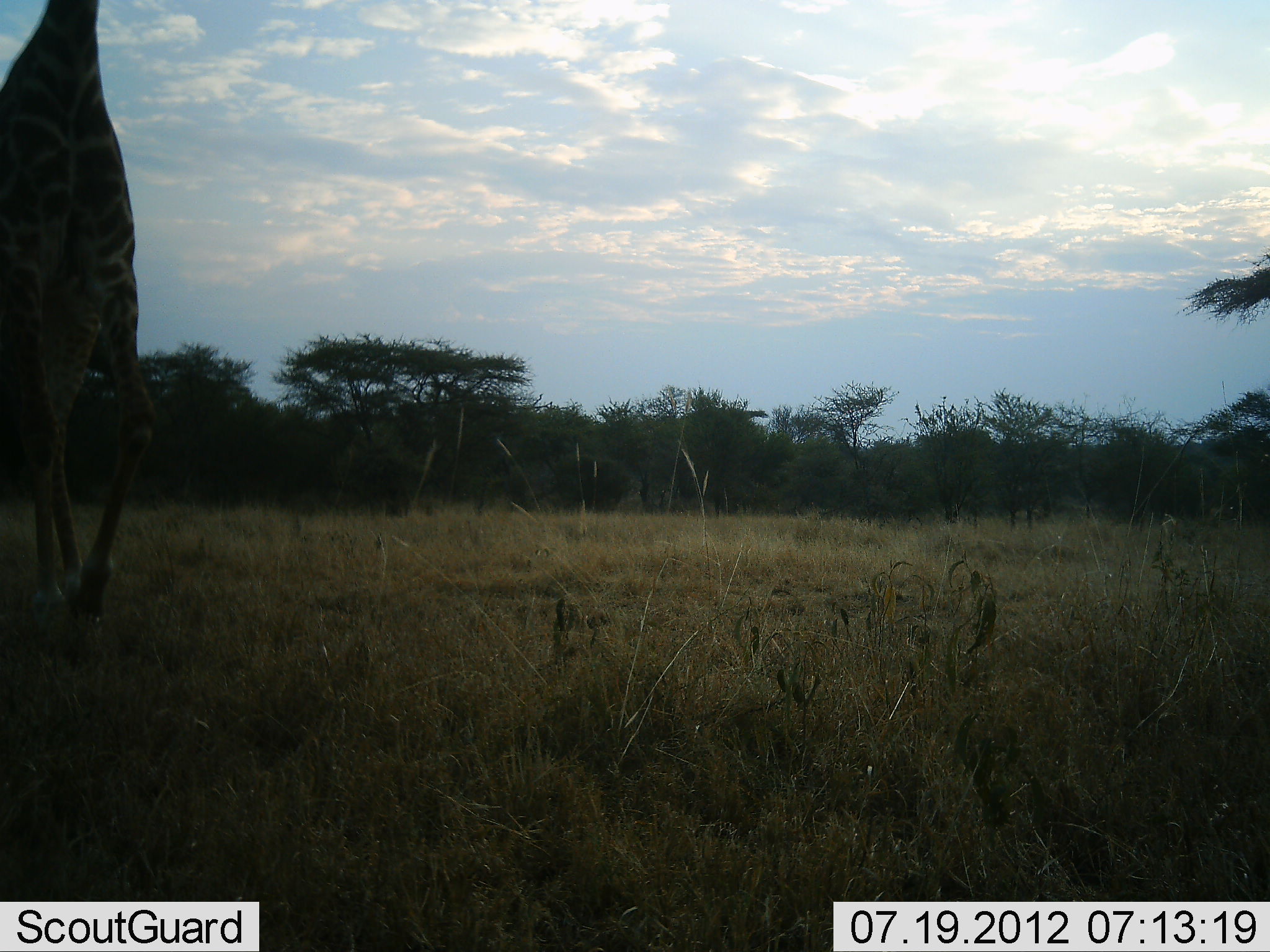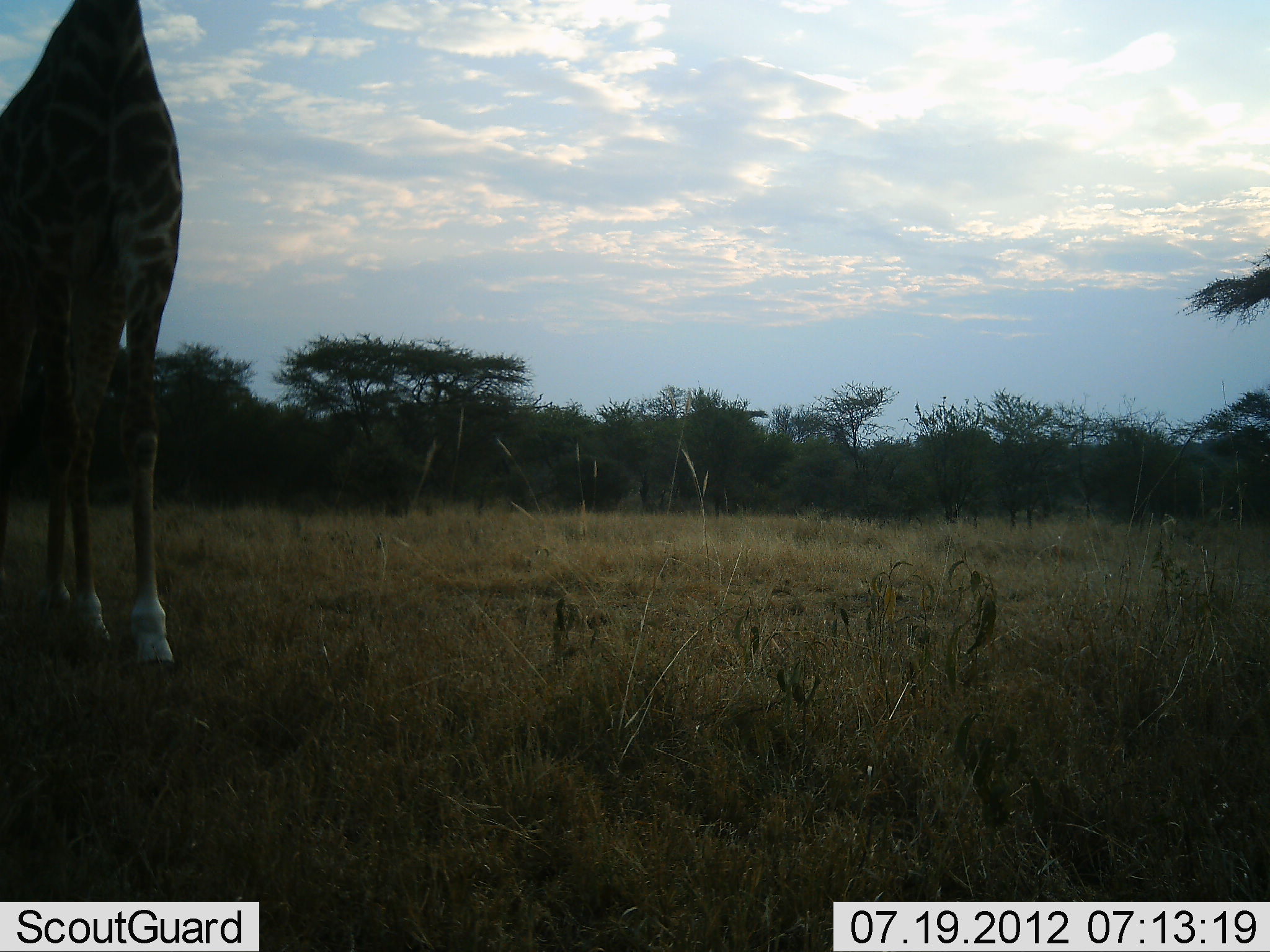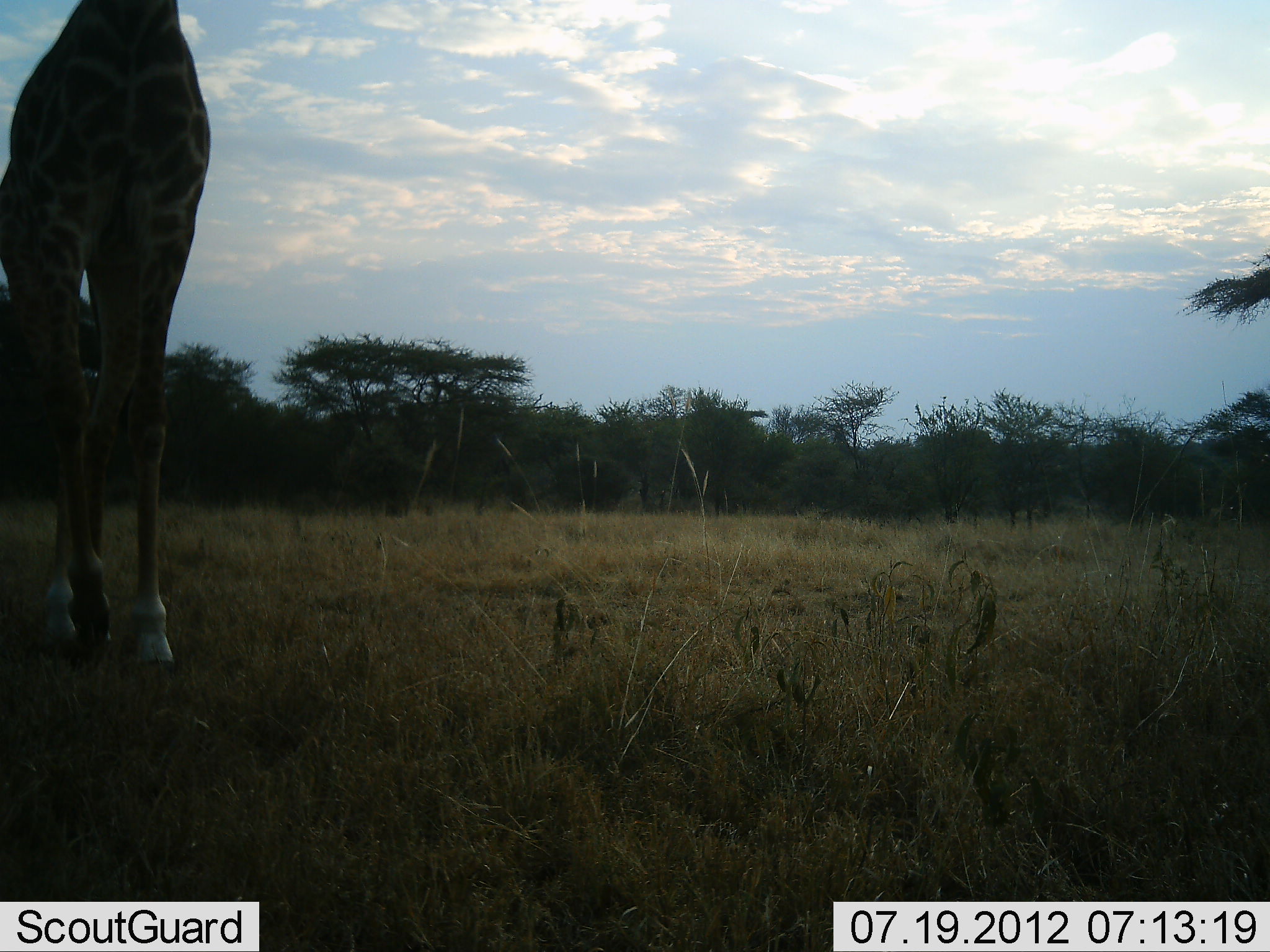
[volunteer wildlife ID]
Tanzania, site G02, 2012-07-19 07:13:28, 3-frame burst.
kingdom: Animalia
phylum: Chordata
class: Mammalia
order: Artiodactyla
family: Giraffidae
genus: Giraffa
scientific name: Giraffa camelopardalis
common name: giraffe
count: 1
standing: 0%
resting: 0%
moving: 100%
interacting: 0%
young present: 0%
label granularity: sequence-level